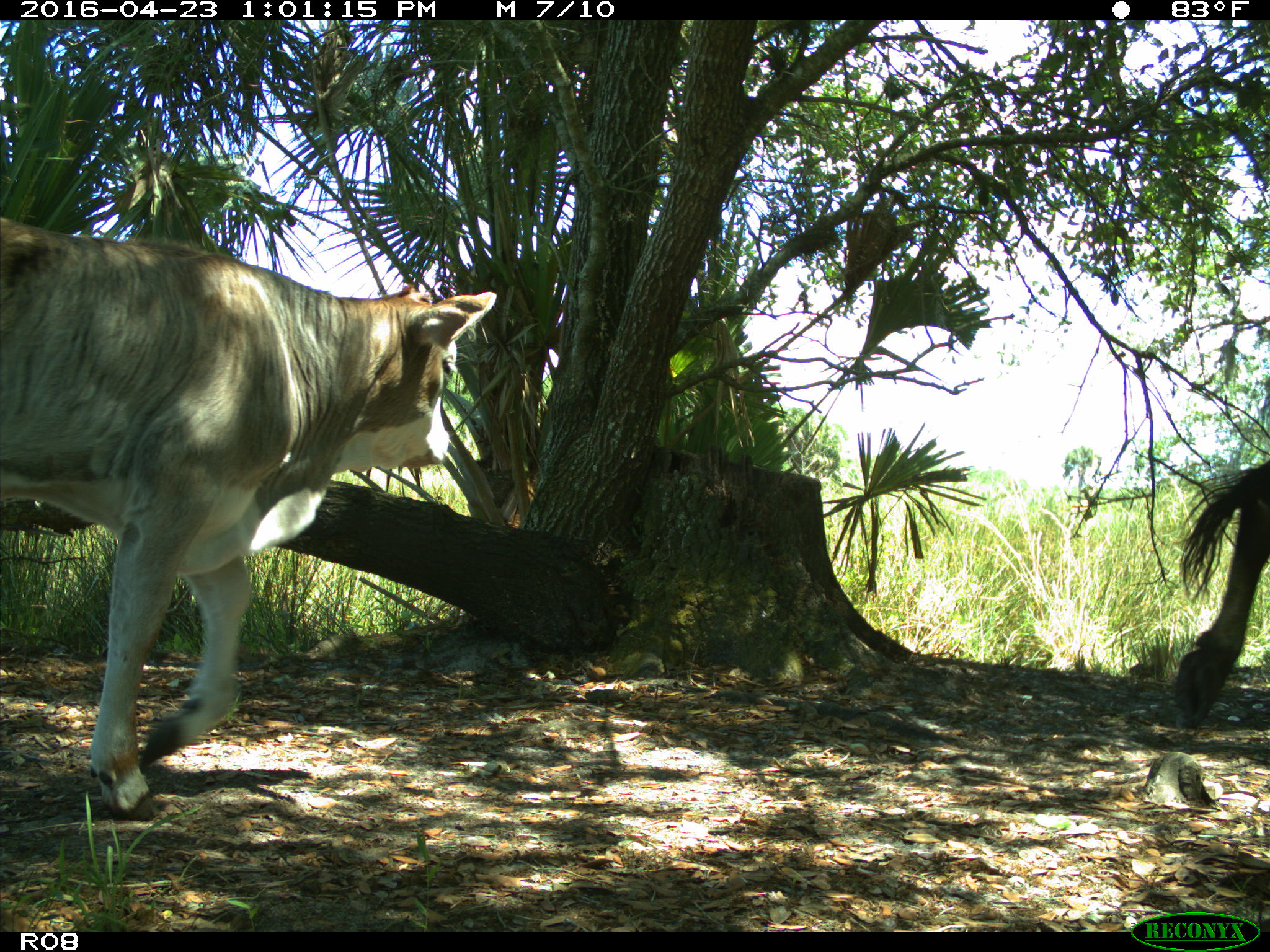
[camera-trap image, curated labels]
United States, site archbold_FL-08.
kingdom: Animalia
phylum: Chordata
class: Mammalia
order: Artiodactyla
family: Bovidae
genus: Bos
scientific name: Bos taurus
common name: domestic cow